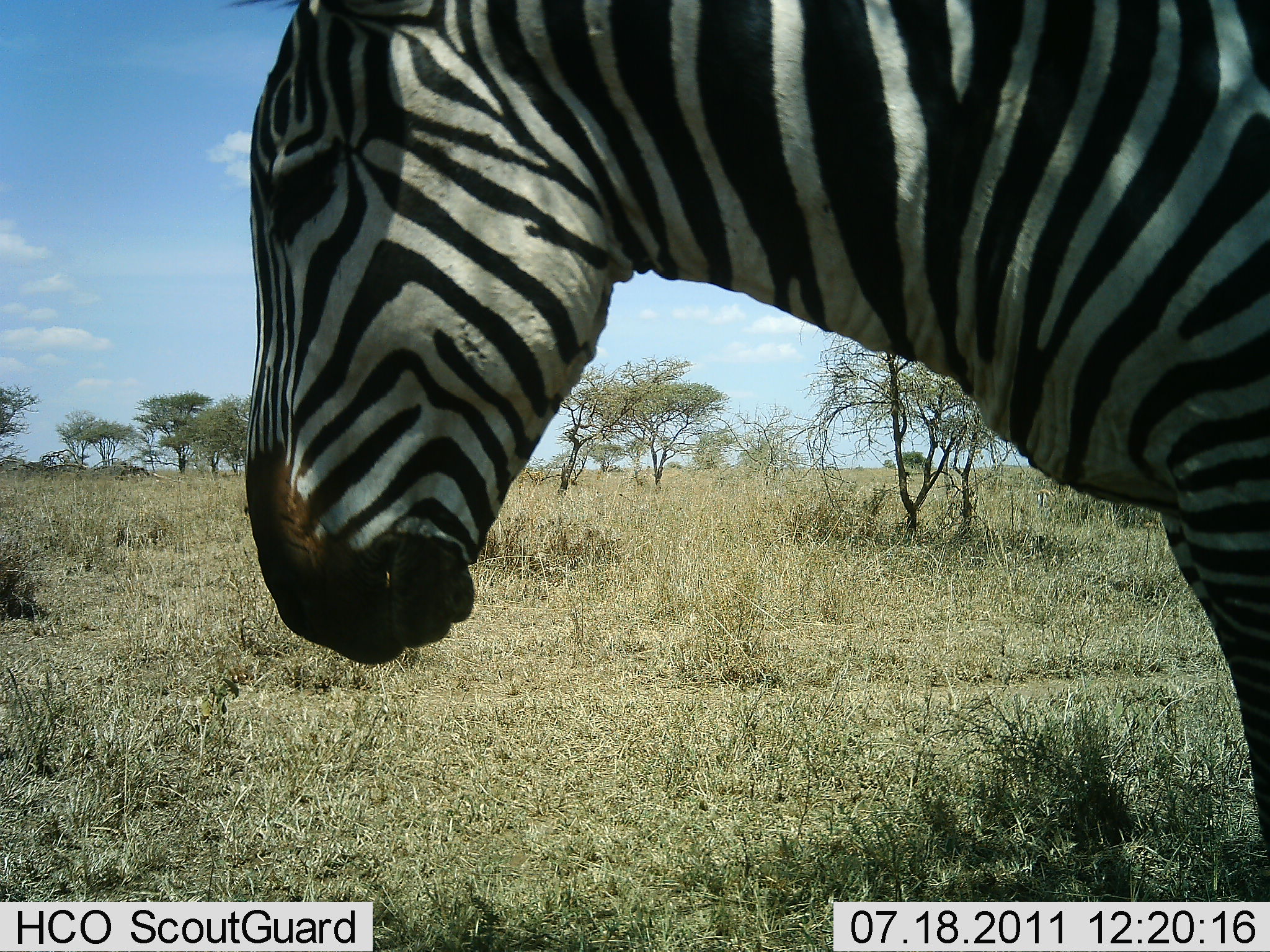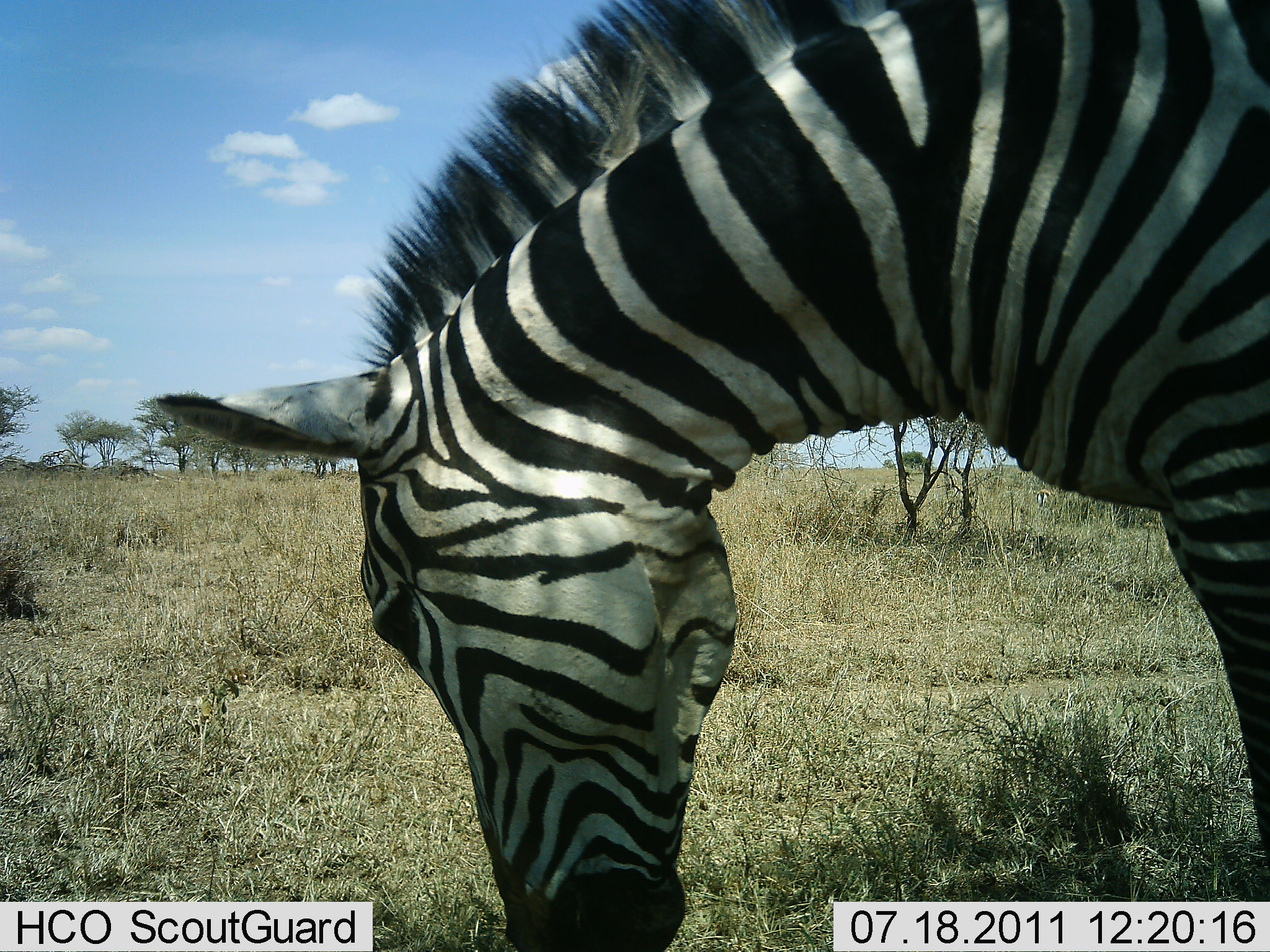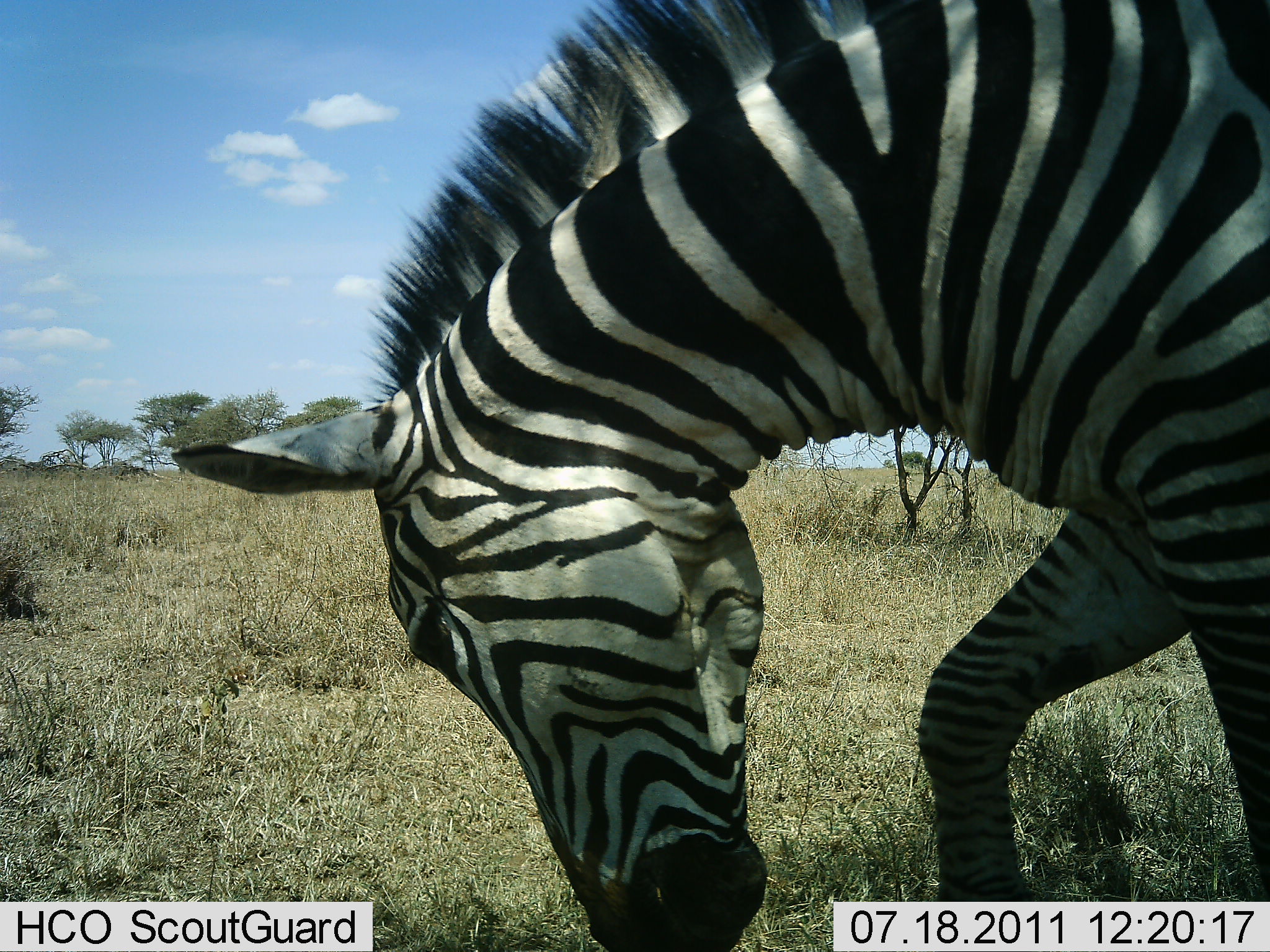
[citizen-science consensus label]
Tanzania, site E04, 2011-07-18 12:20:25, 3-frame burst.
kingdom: Animalia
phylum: Chordata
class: Mammalia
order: Perissodactyla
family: Equidae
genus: Equus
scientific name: Equus quagga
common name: plains zebra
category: zebra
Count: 1.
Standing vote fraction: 73%.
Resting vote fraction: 0%.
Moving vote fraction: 0%.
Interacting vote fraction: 0%.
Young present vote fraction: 0%.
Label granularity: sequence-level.